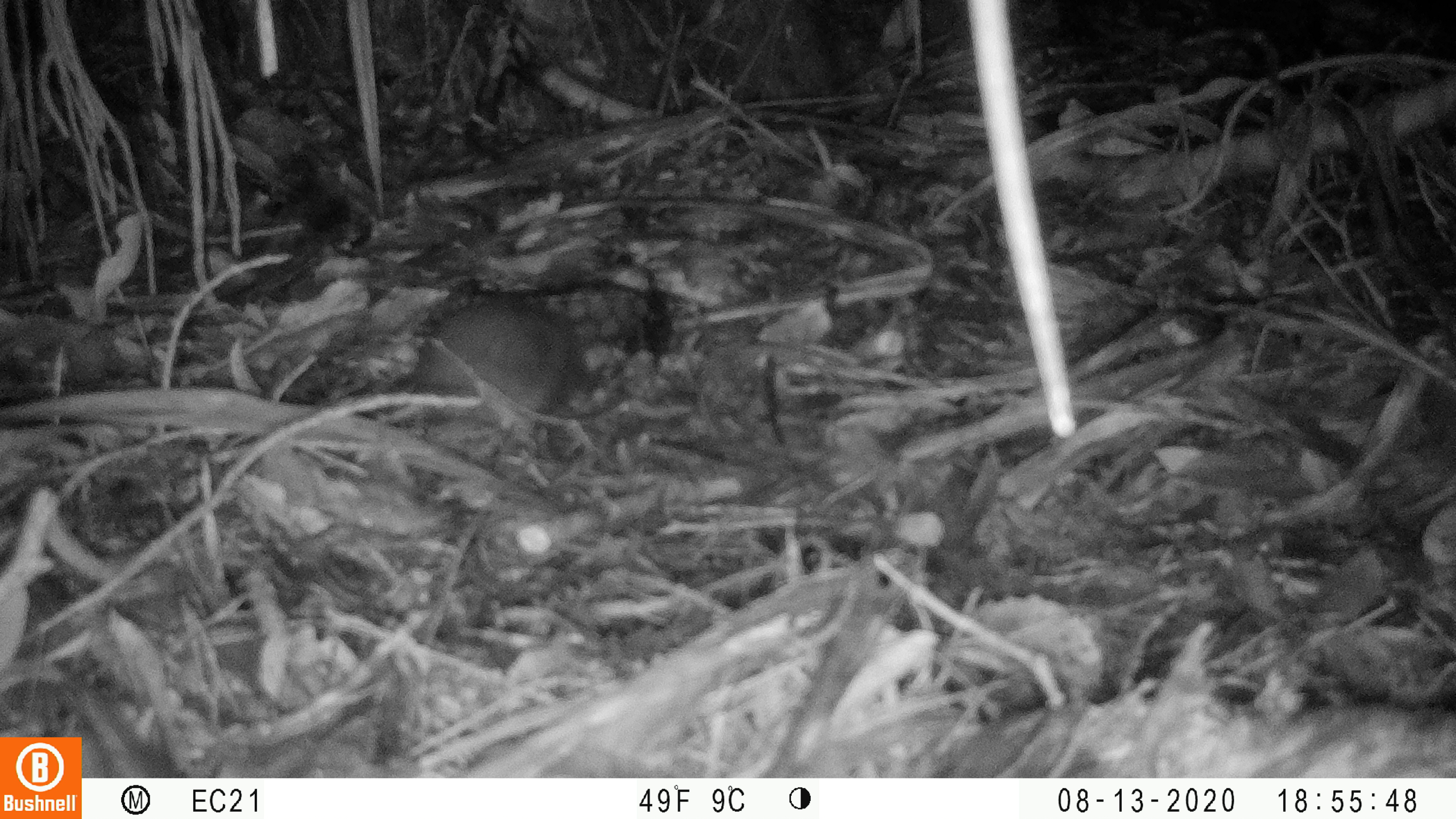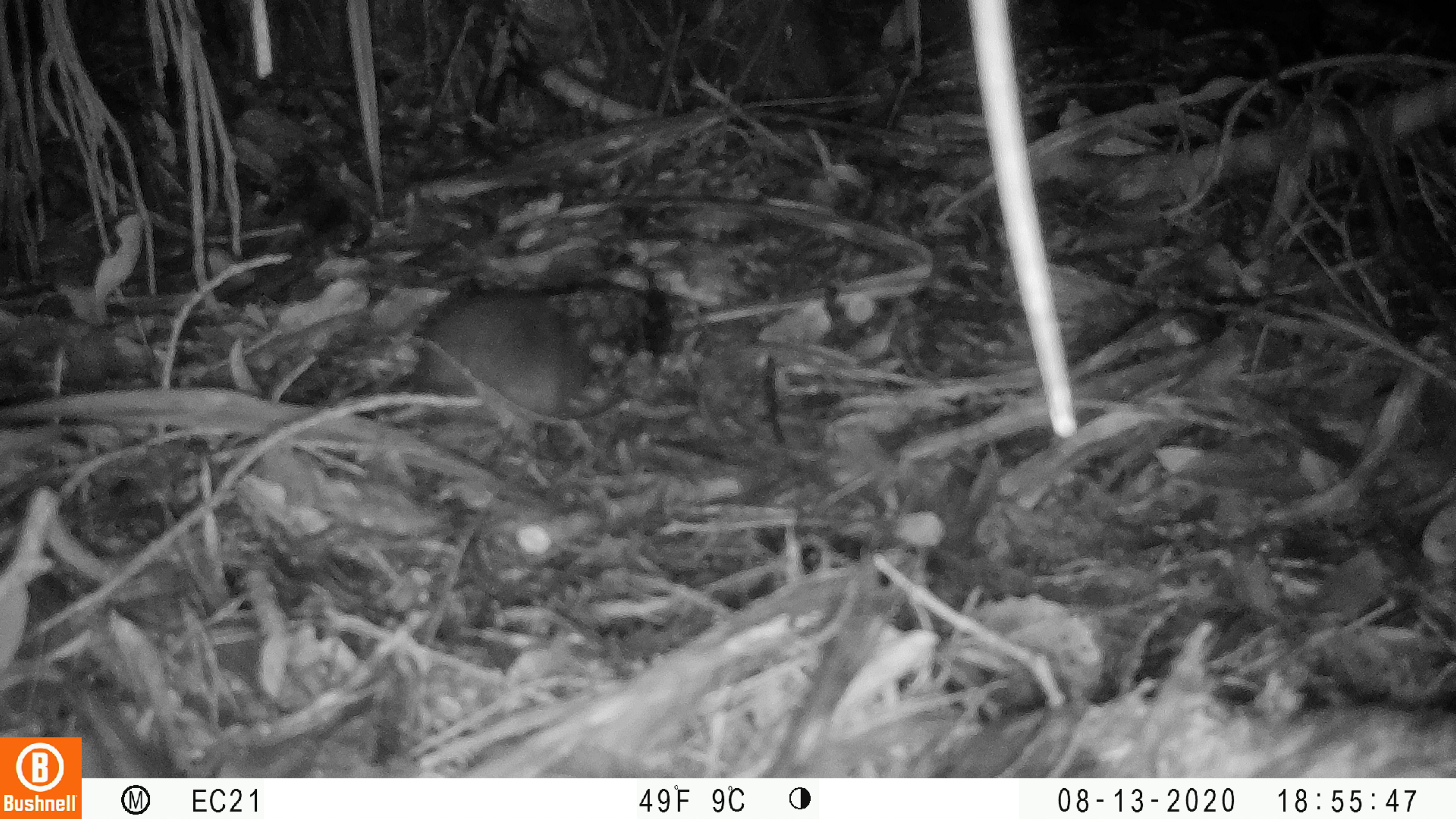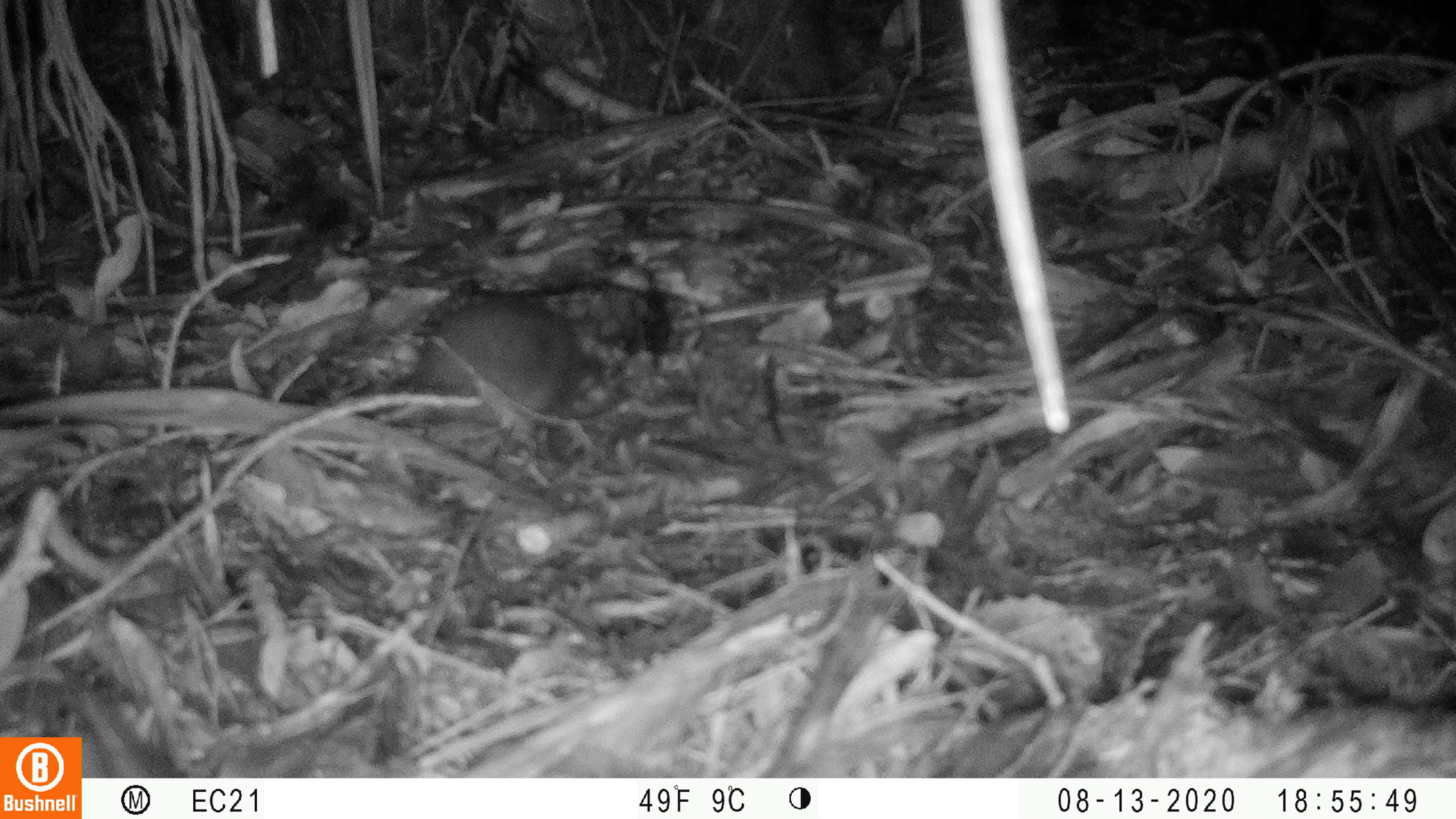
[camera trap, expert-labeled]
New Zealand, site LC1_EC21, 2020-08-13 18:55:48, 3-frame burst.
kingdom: Animalia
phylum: Chordata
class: Mammalia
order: Rodentia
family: Muridae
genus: Rattus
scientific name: Rattus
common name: rat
Rat (Rattus).